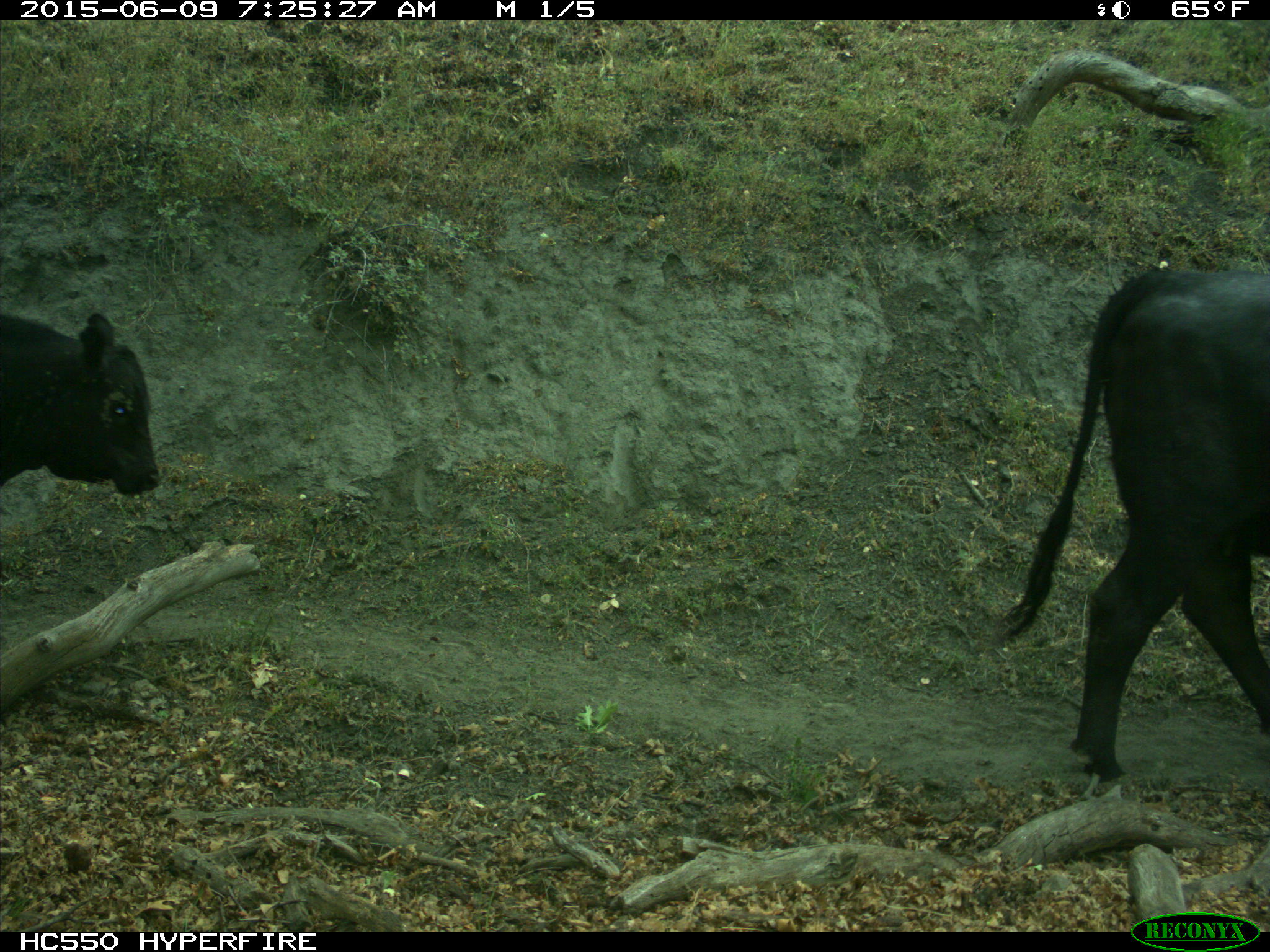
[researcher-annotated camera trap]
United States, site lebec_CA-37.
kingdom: Animalia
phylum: Chordata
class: Mammalia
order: Artiodactyla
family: Bovidae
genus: Bos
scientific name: Bos taurus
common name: domestic cow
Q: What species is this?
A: Bos taurus (domestic cow).